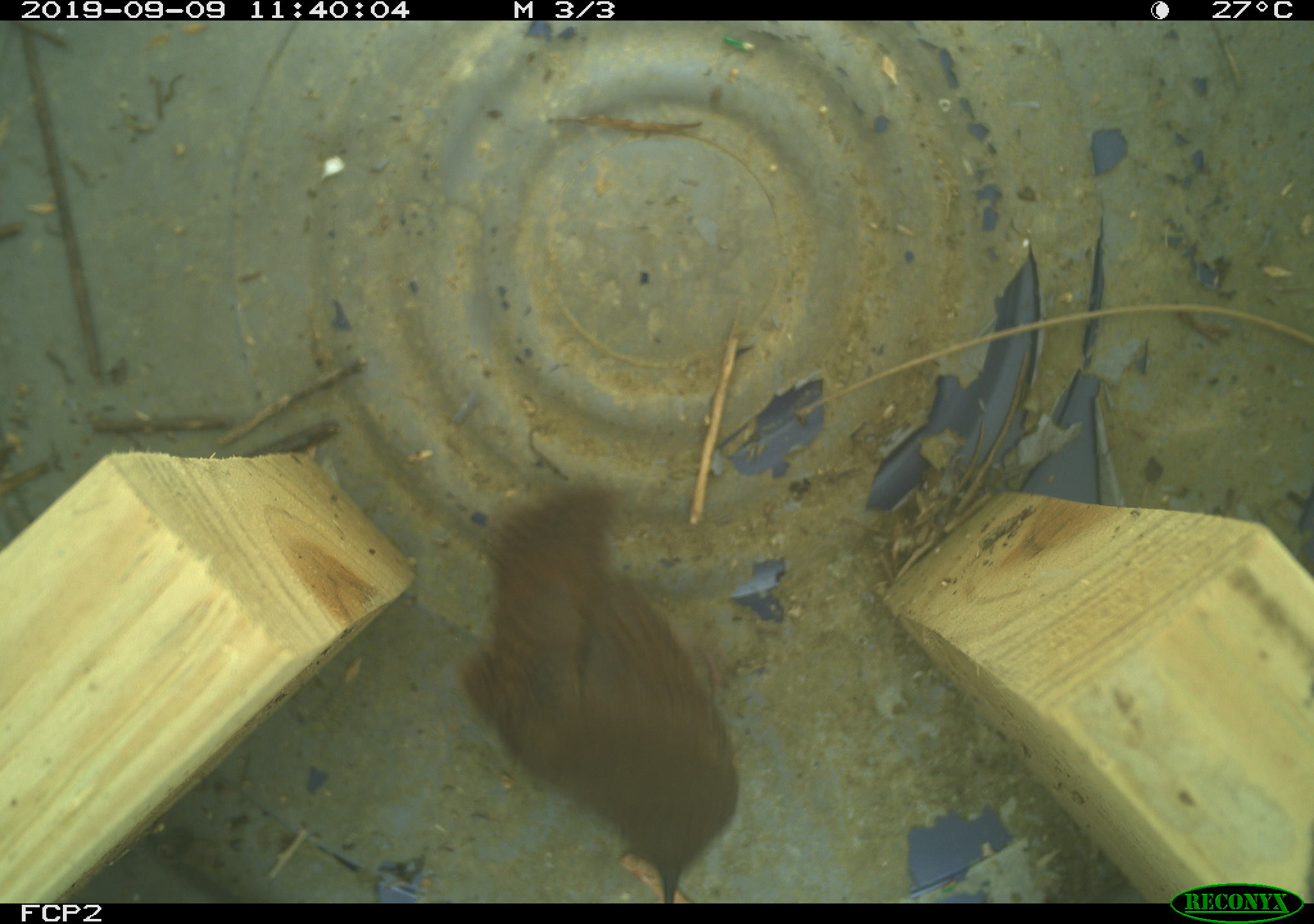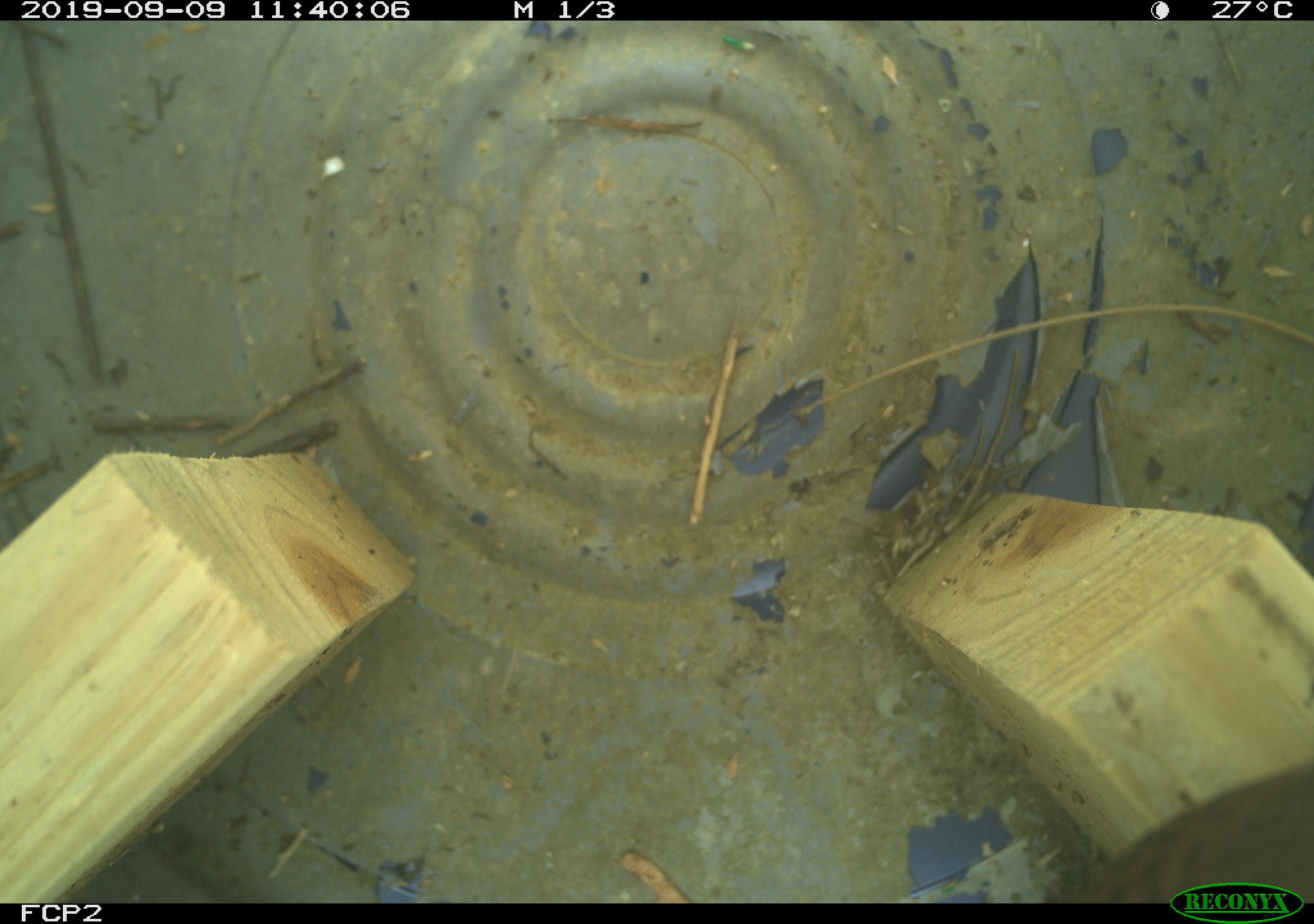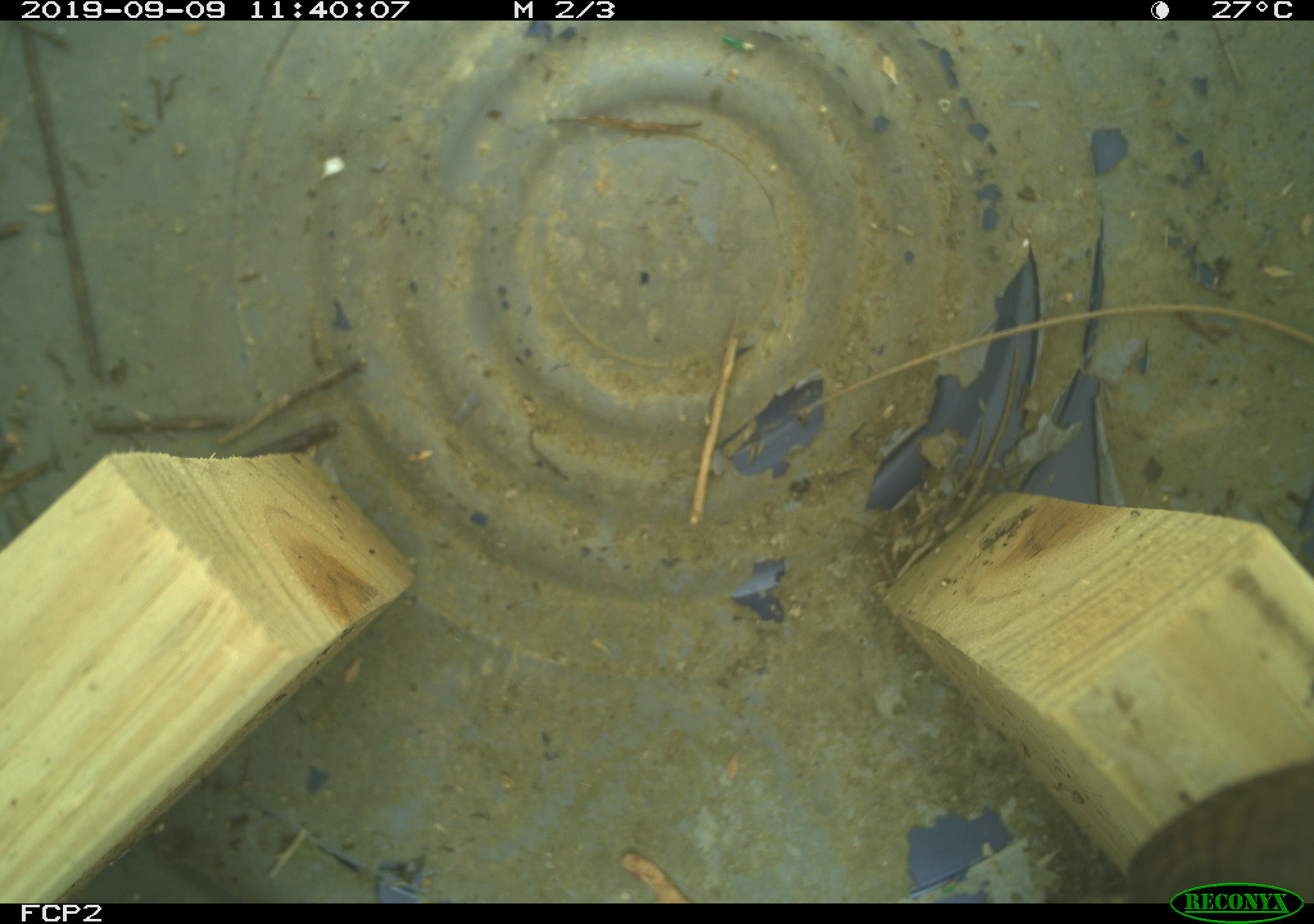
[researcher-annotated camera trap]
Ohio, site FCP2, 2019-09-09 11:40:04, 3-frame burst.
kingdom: Animalia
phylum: Chordata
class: Aves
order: Passeriformes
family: Troglodytidae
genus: Troglodytes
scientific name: Troglodytes aedon aedon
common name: northern house wren